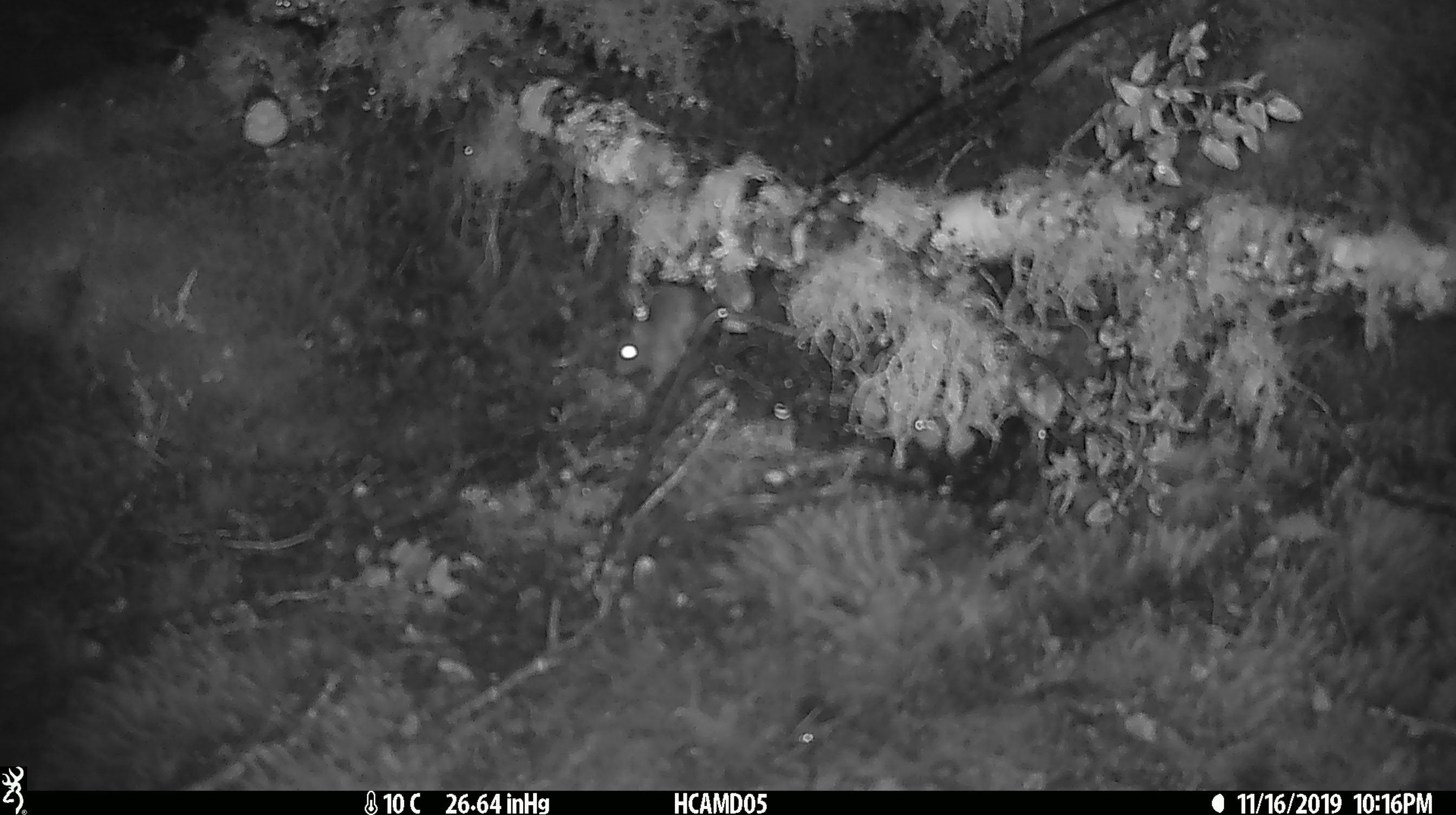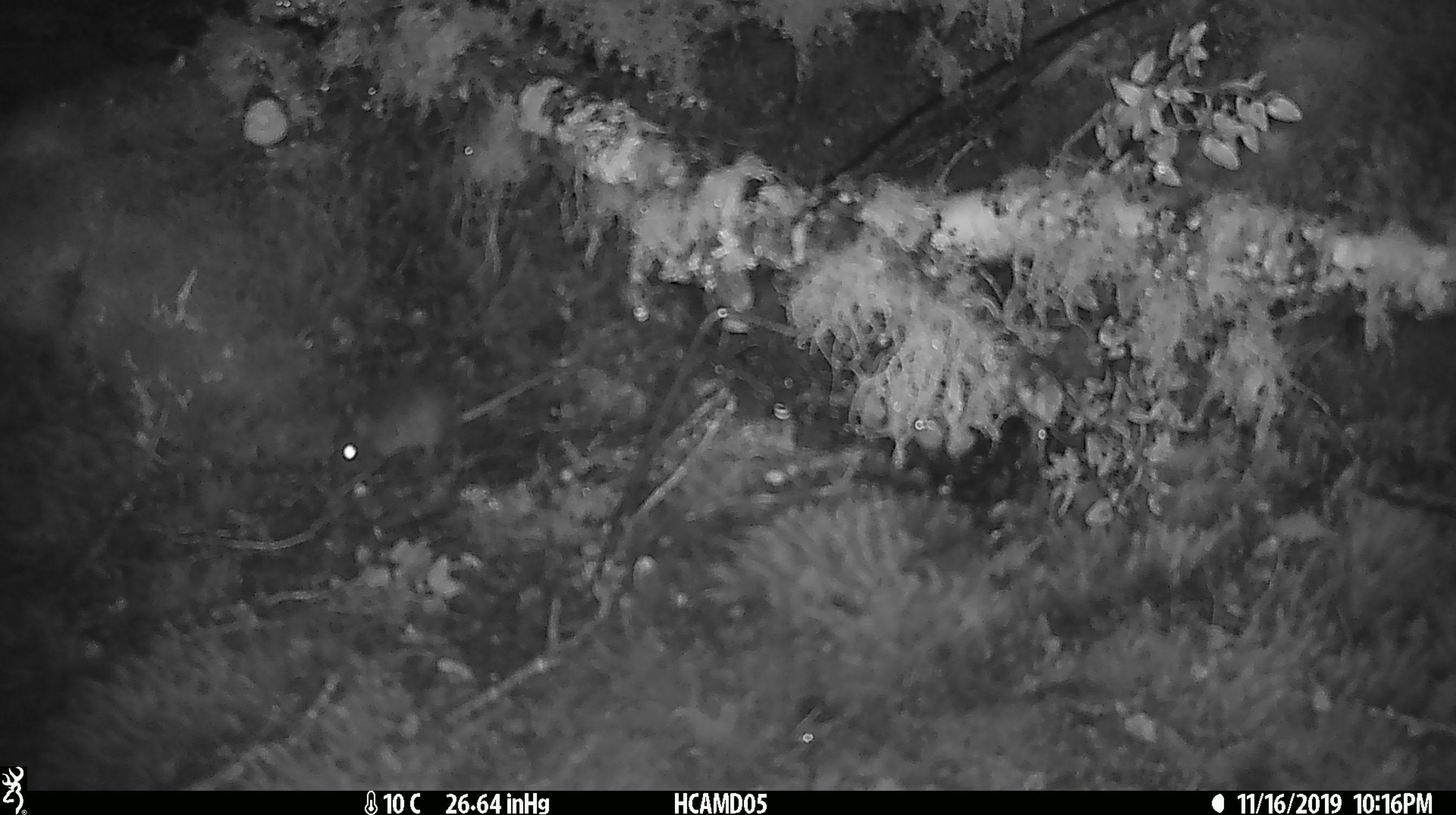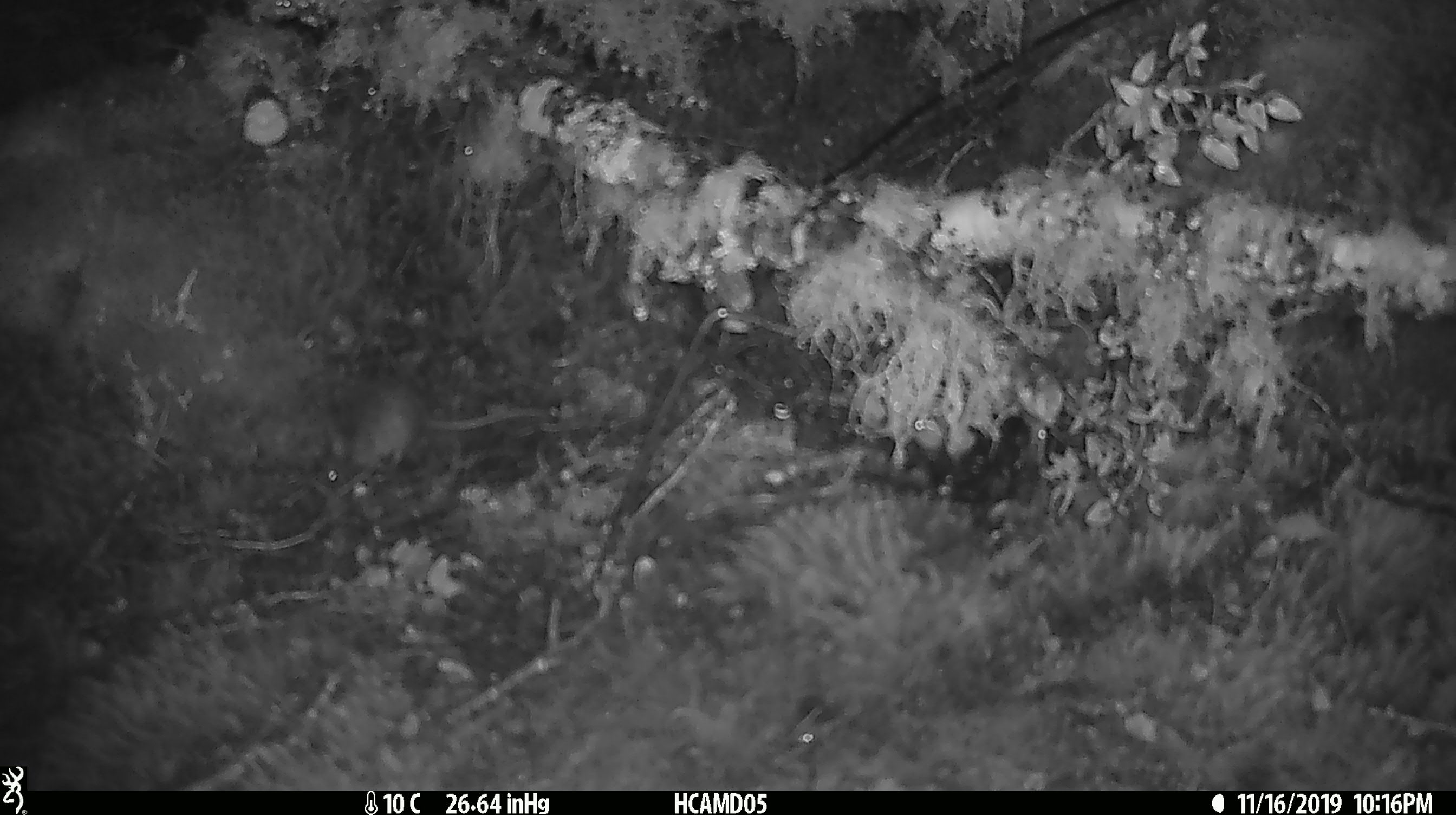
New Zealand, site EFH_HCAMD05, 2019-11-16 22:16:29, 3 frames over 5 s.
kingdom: Animalia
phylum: Chordata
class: Mammalia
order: Rodentia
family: Muridae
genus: Mus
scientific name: Mus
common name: mouse